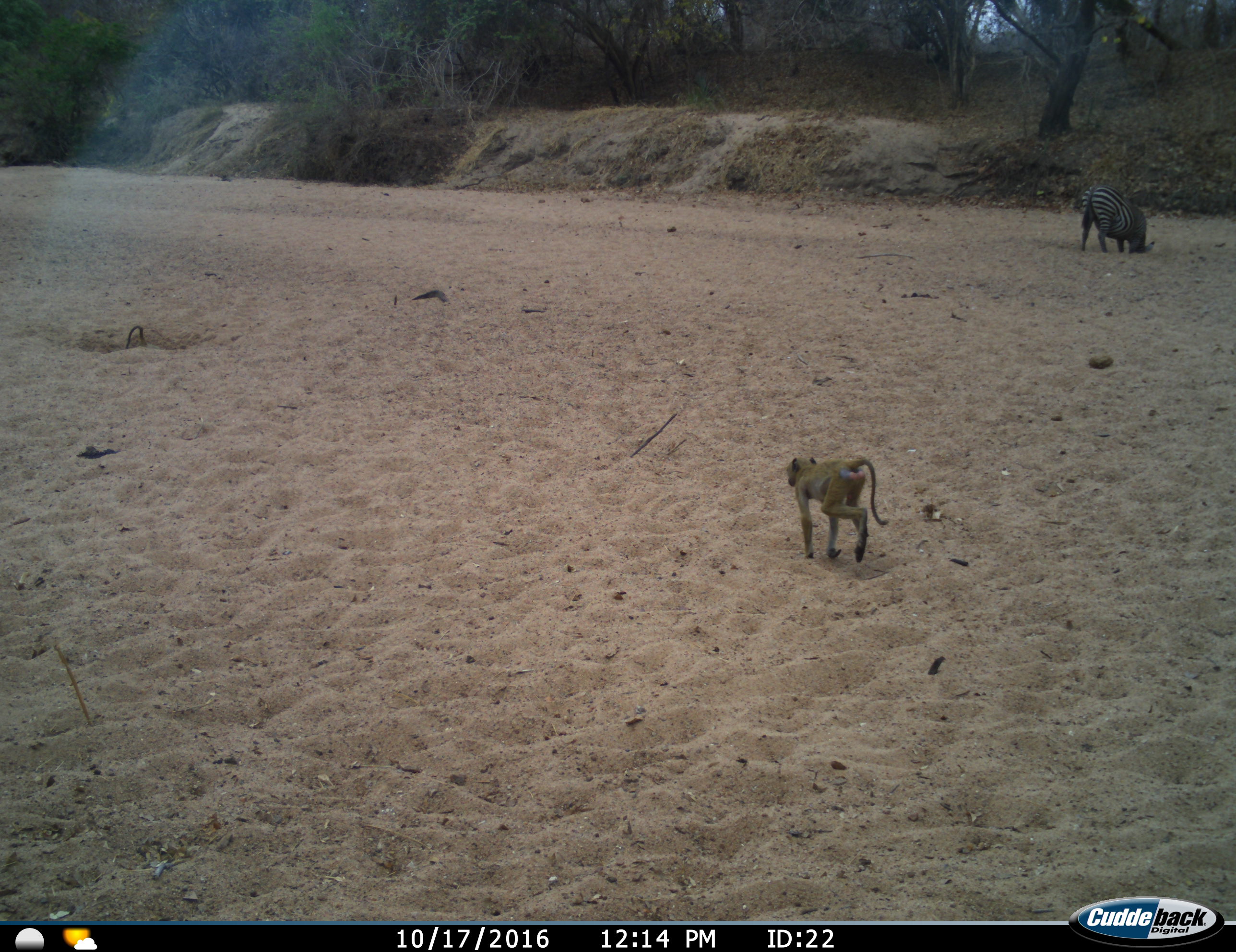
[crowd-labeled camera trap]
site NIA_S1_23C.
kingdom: Animalia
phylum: Chordata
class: Mammalia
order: Primates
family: Cercopithecidae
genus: Papio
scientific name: Papio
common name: baboon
Baboon (Papio), count 2. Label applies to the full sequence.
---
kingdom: Animalia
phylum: Chordata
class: Mammalia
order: Perissodactyla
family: Equidae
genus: Equus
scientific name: Equus quagga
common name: plains zebra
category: zebraplains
Zebraplains (plains zebra) (Equus quagga), count 1. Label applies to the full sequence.